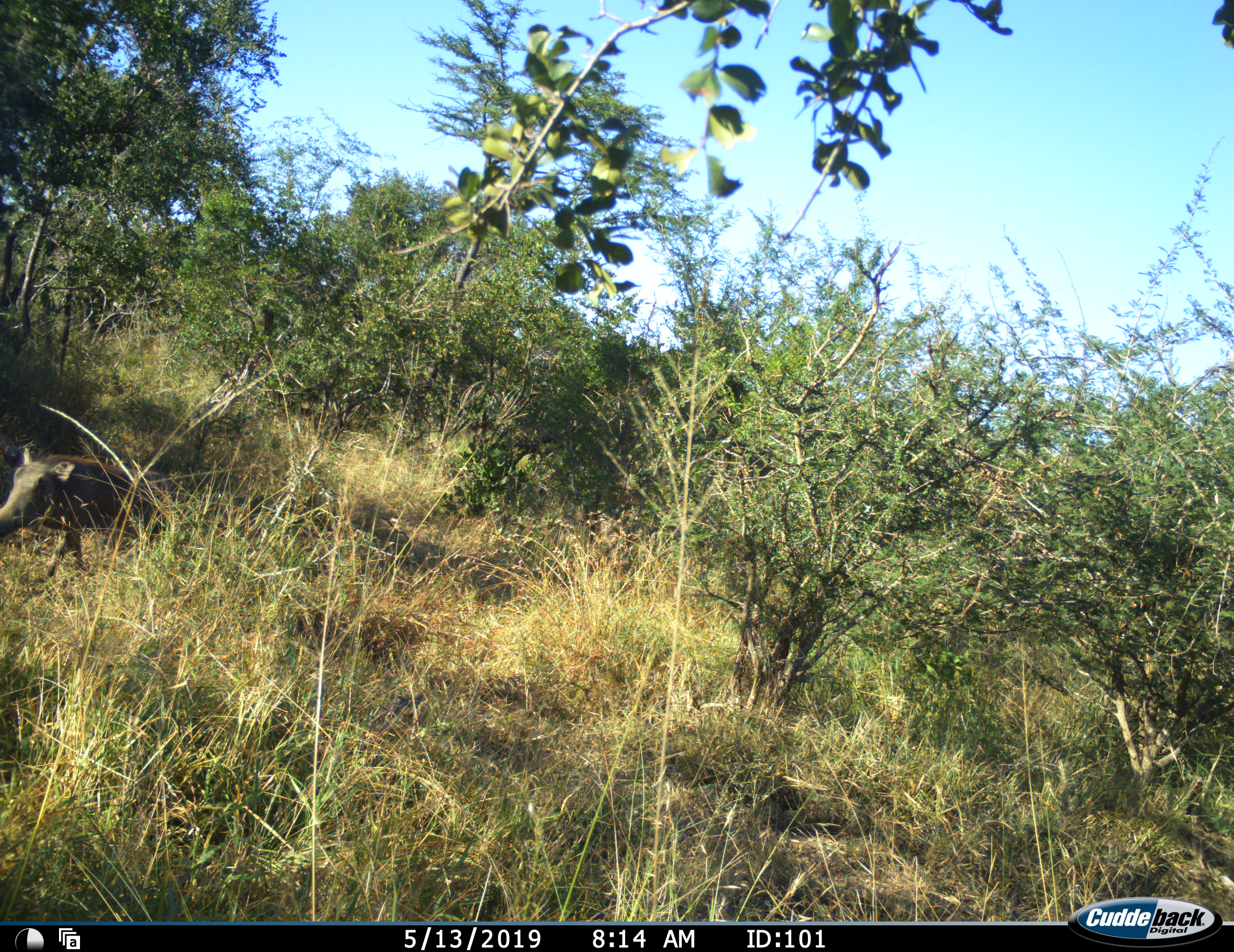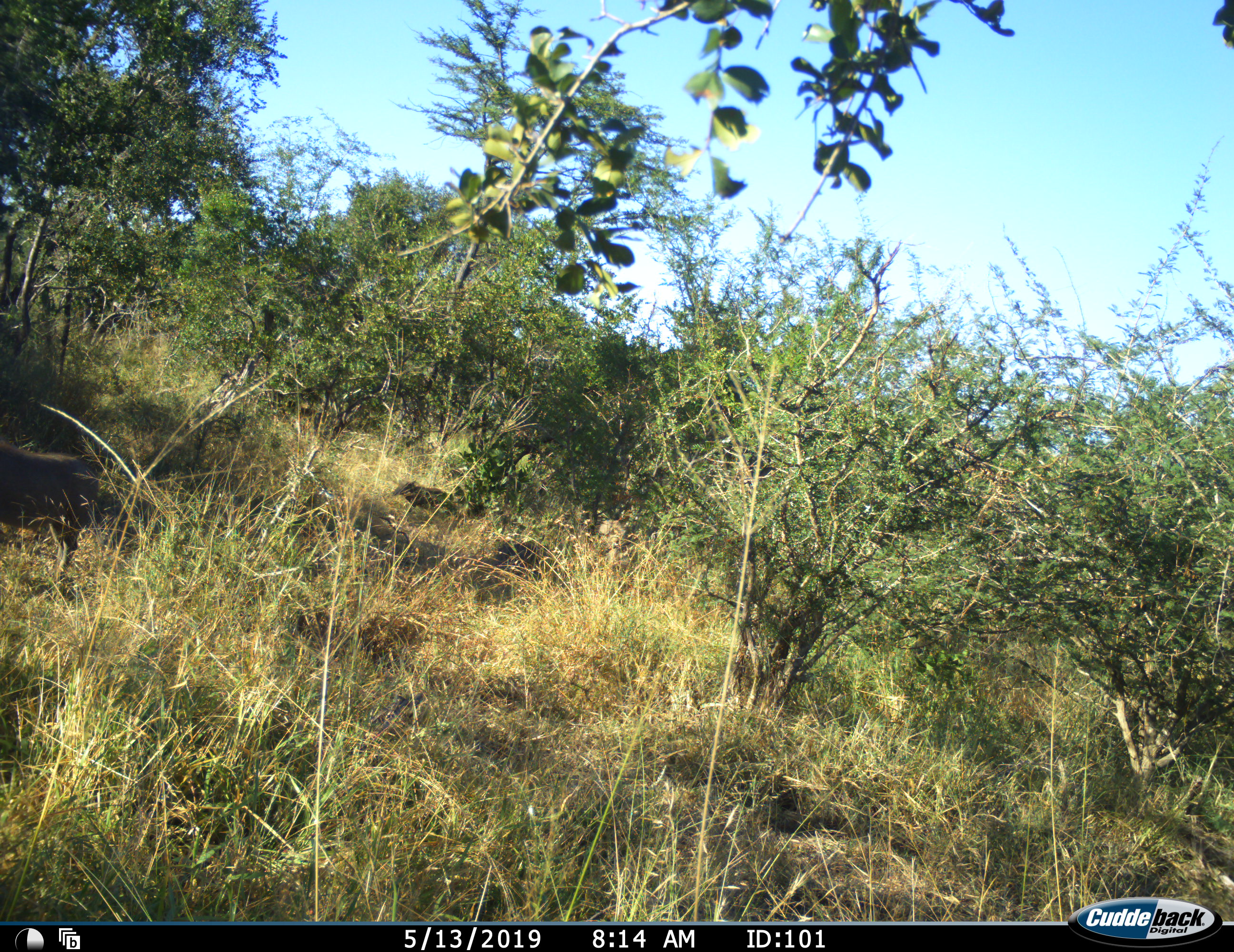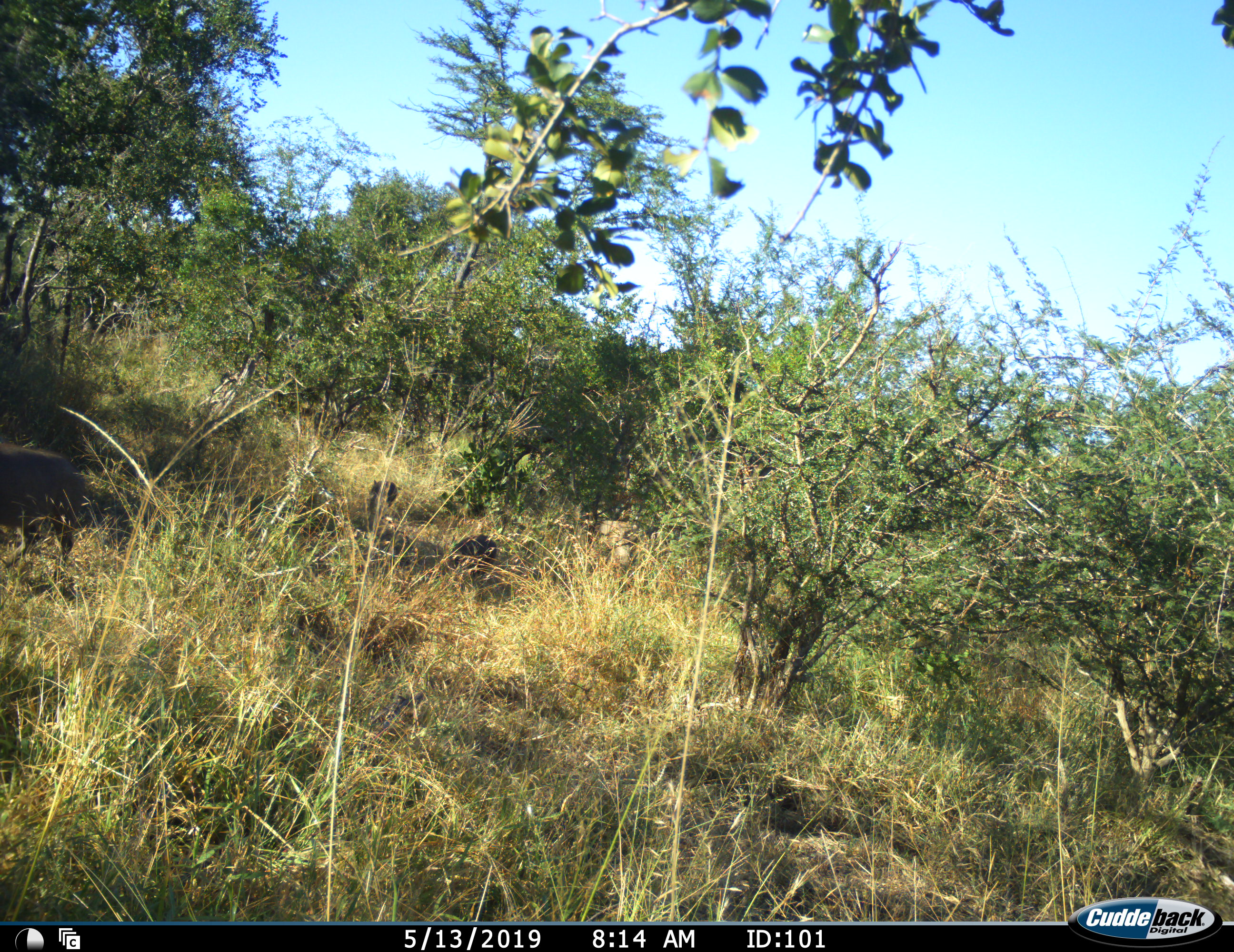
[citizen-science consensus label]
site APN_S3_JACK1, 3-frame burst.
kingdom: Animalia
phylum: Chordata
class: Mammalia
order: Artiodactyla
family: Suidae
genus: Phacochoerus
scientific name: Phacochoerus africanus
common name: warthog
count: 3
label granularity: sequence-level